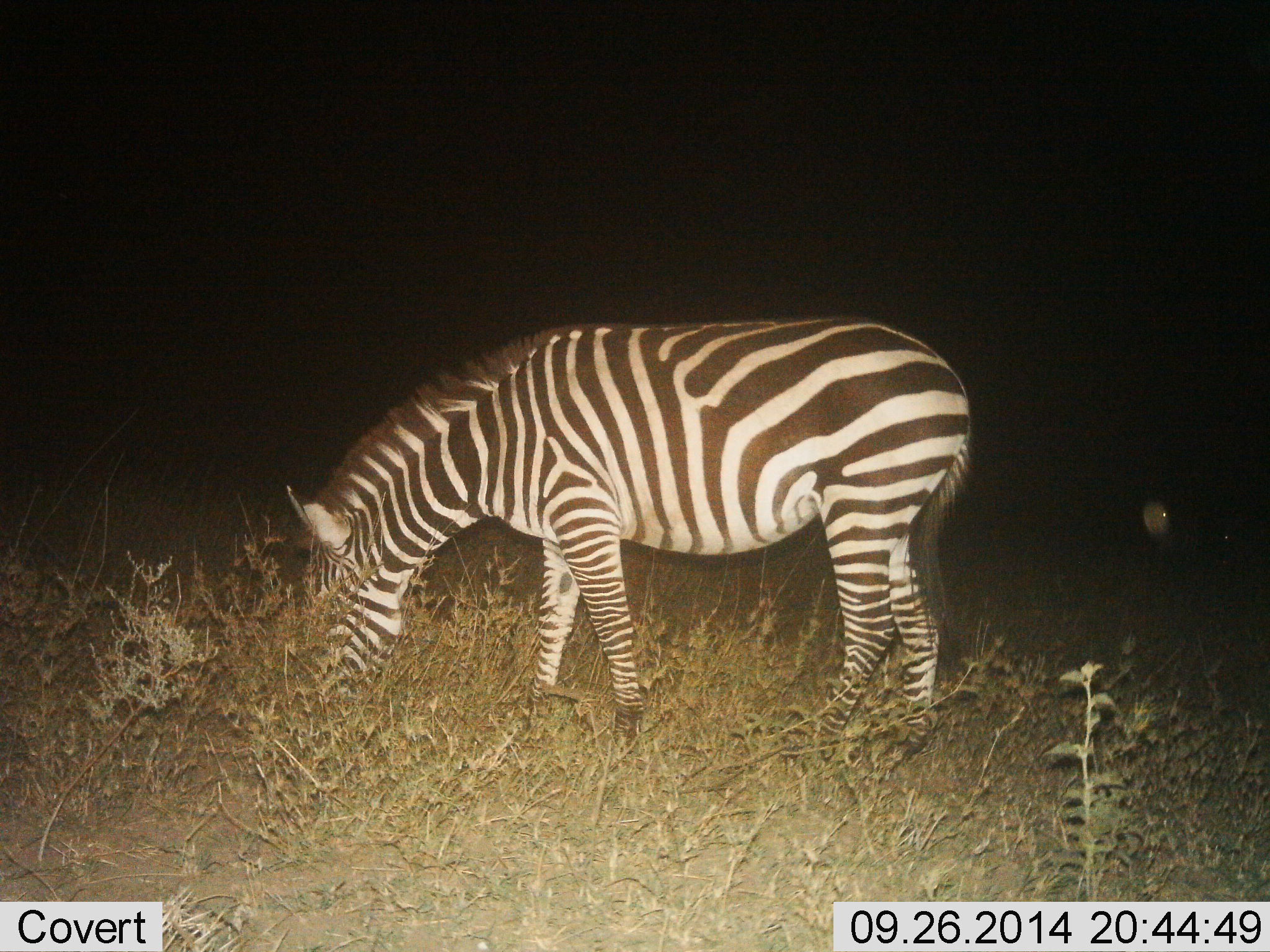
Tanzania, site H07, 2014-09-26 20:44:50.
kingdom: Animalia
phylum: Chordata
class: Mammalia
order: Perissodactyla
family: Equidae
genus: Equus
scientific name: Equus quagga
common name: plains zebra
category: zebra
Zebra (plains zebra) (Equus quagga), count 1. Behavior (volunteer vote fractions): standing 40%, resting 0%, moving 0%, interacting 0%. Young present (vote fraction): 0%. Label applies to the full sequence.